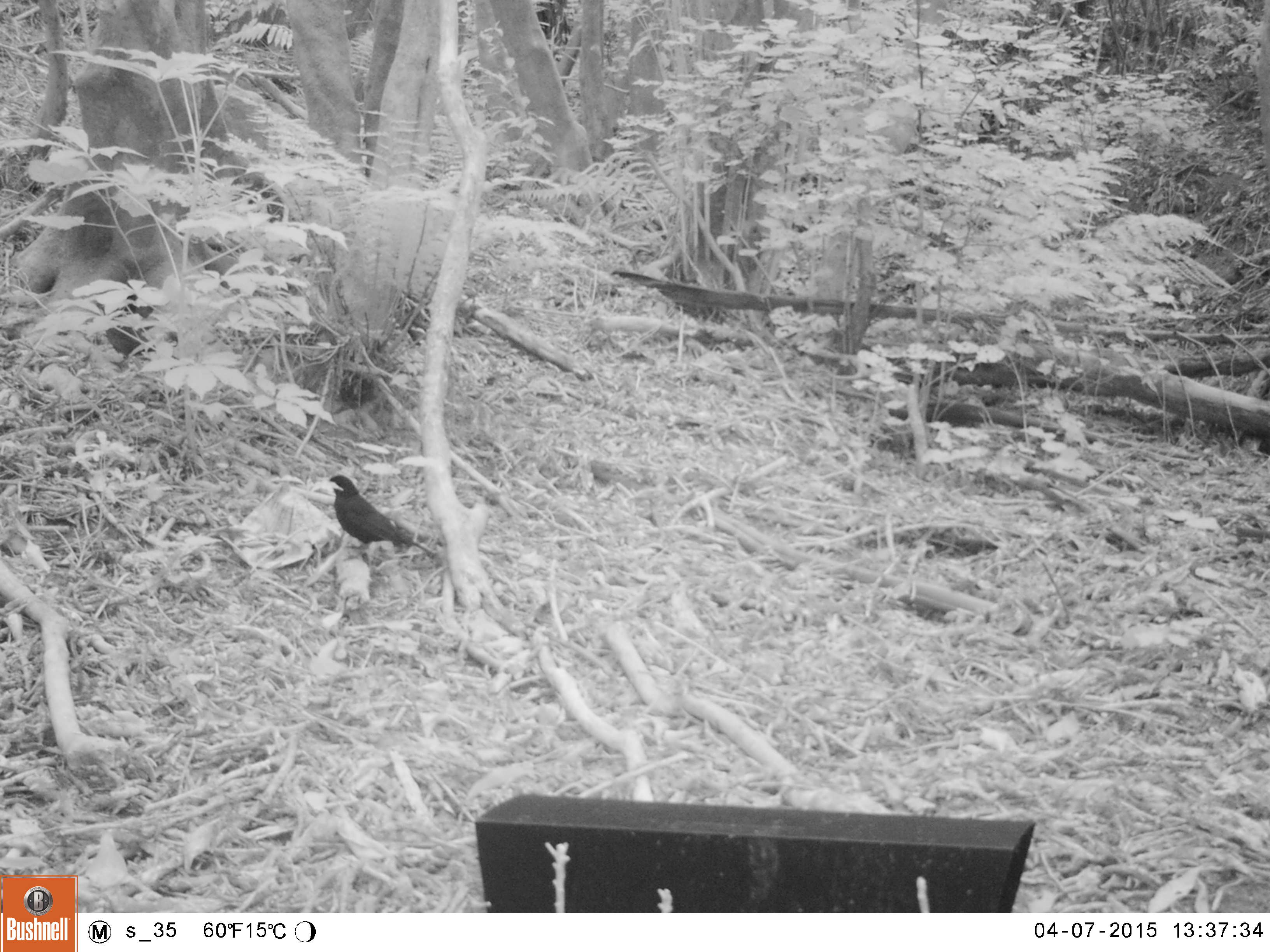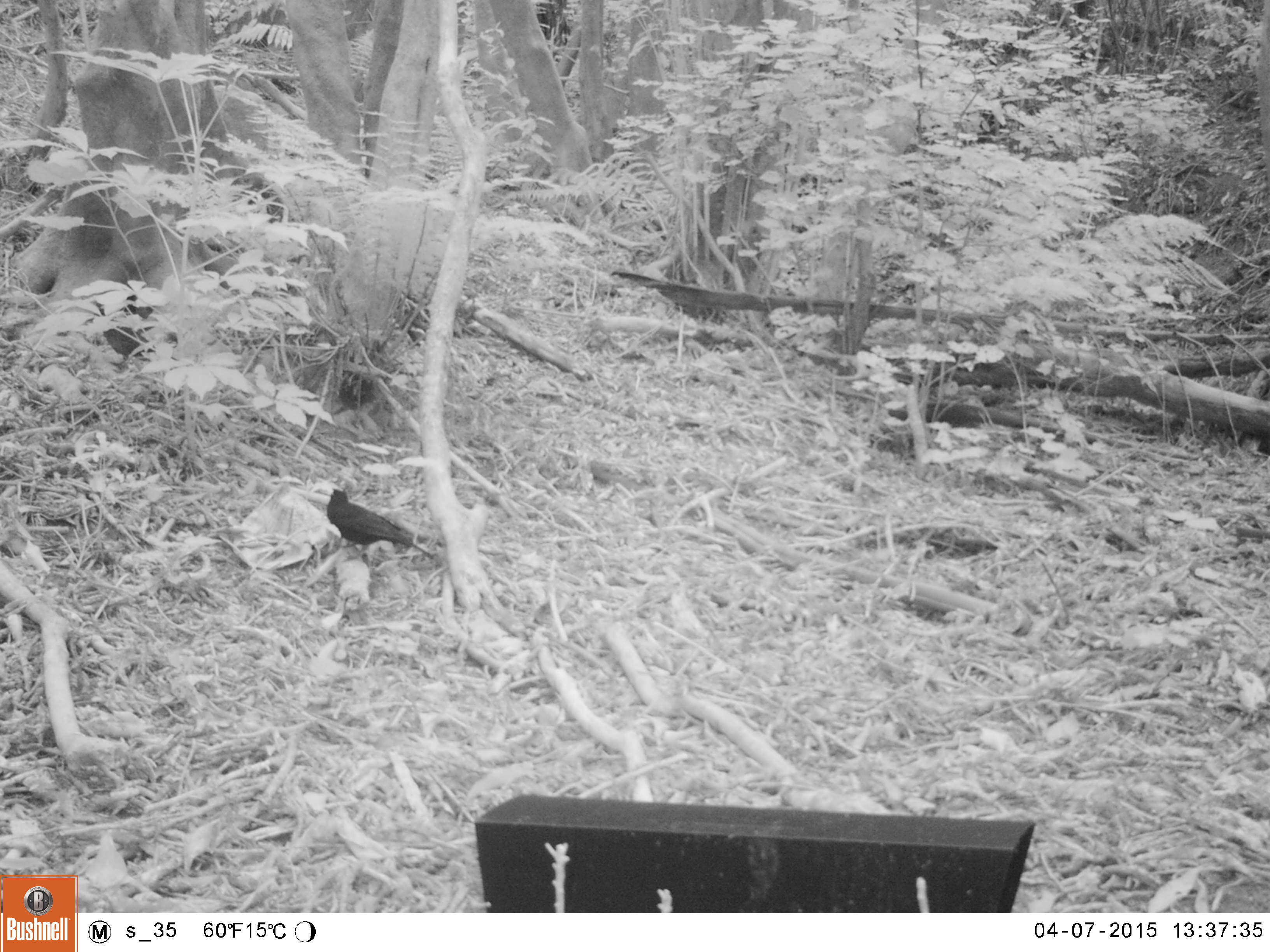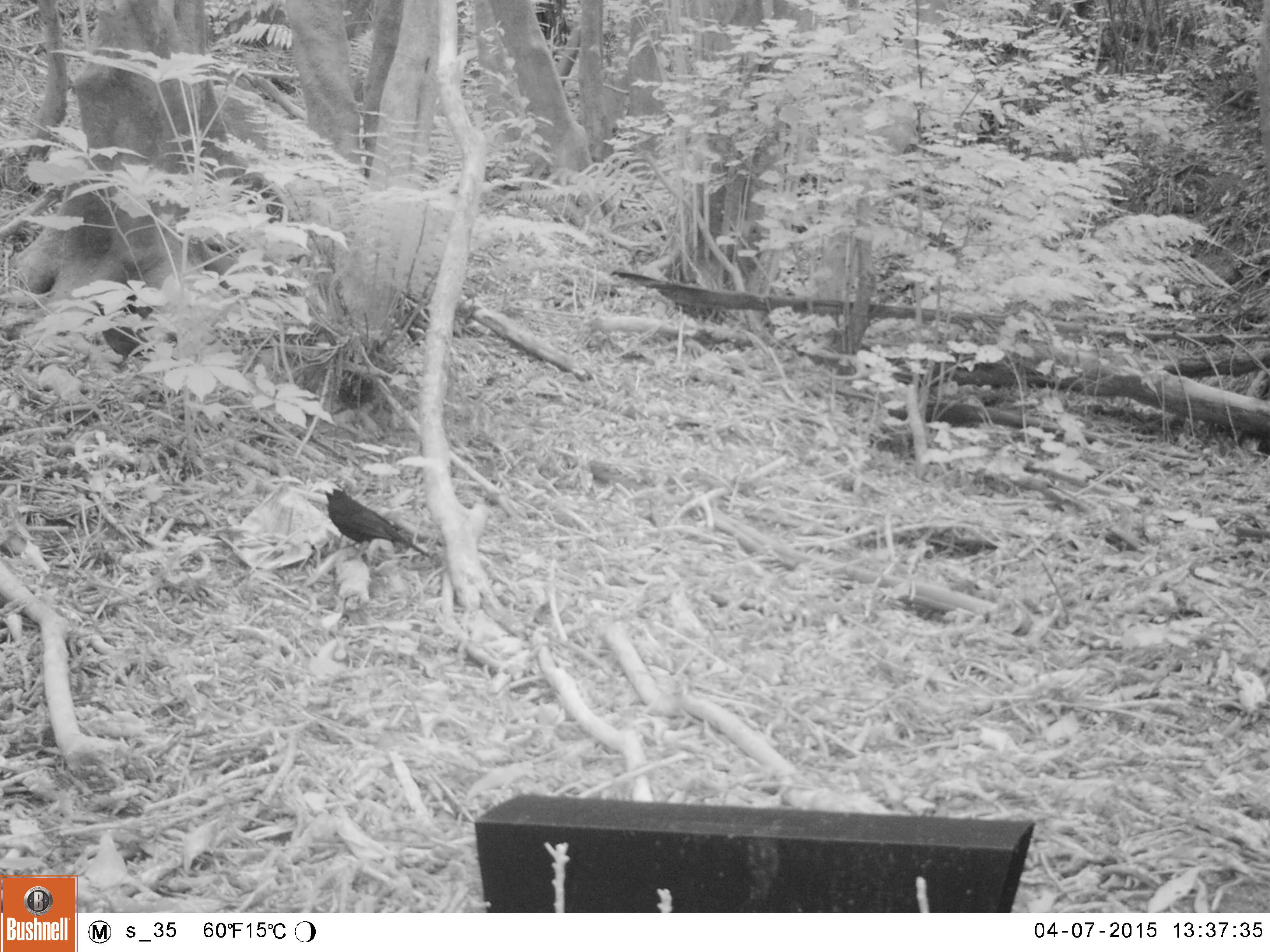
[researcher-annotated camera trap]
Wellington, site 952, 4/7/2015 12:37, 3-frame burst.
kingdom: Animalia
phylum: Chordata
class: Aves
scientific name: Aves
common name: bird